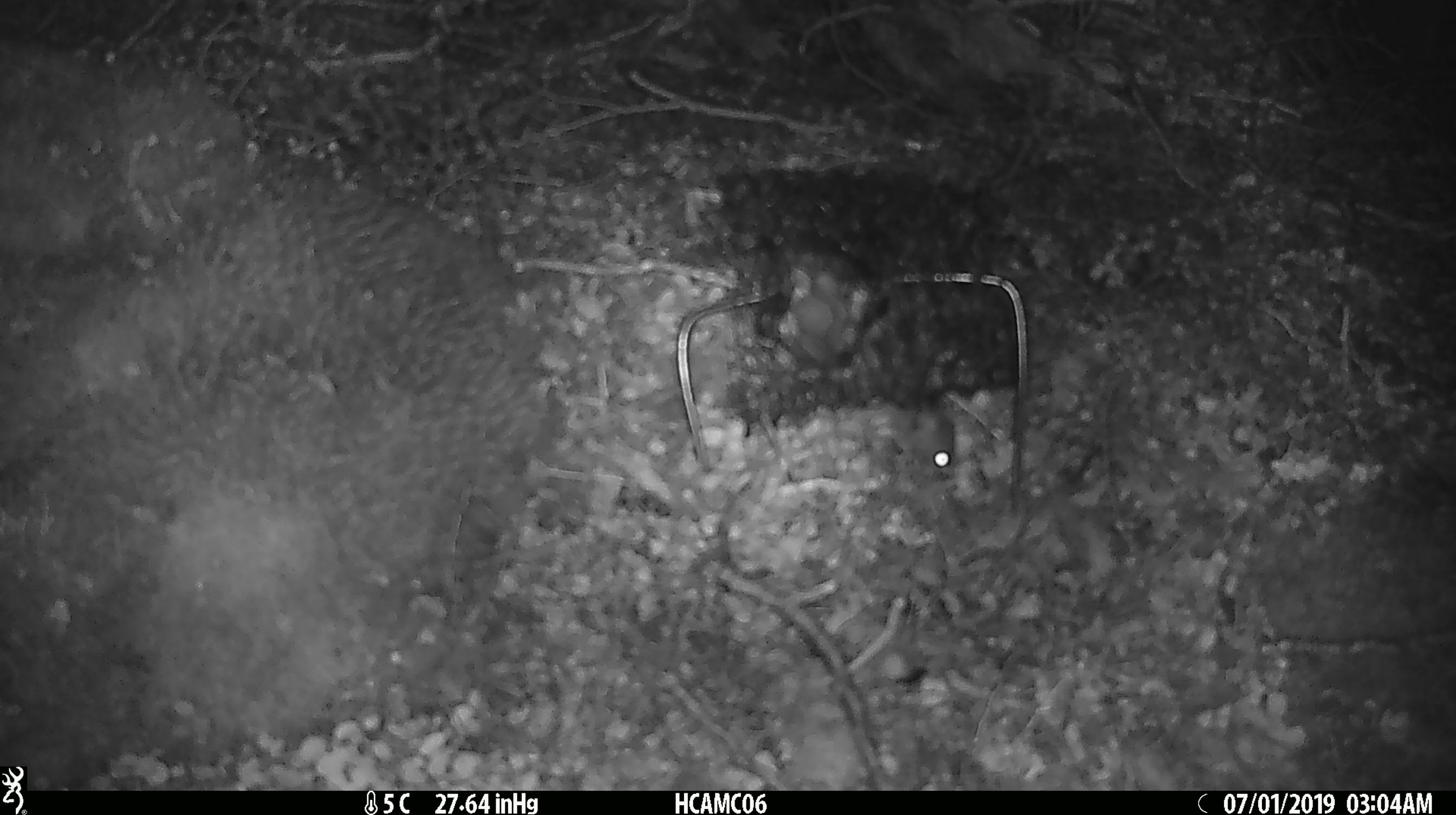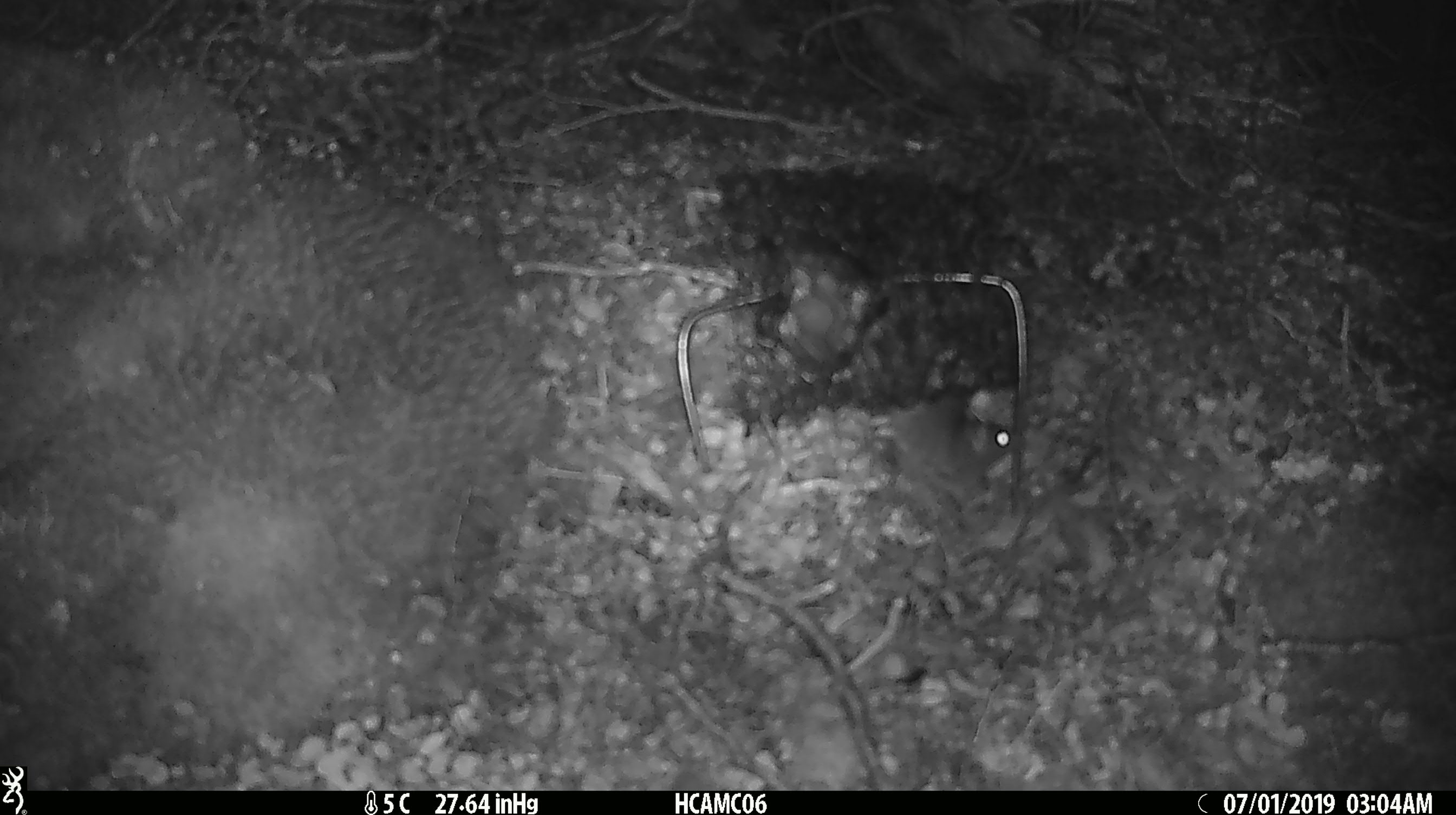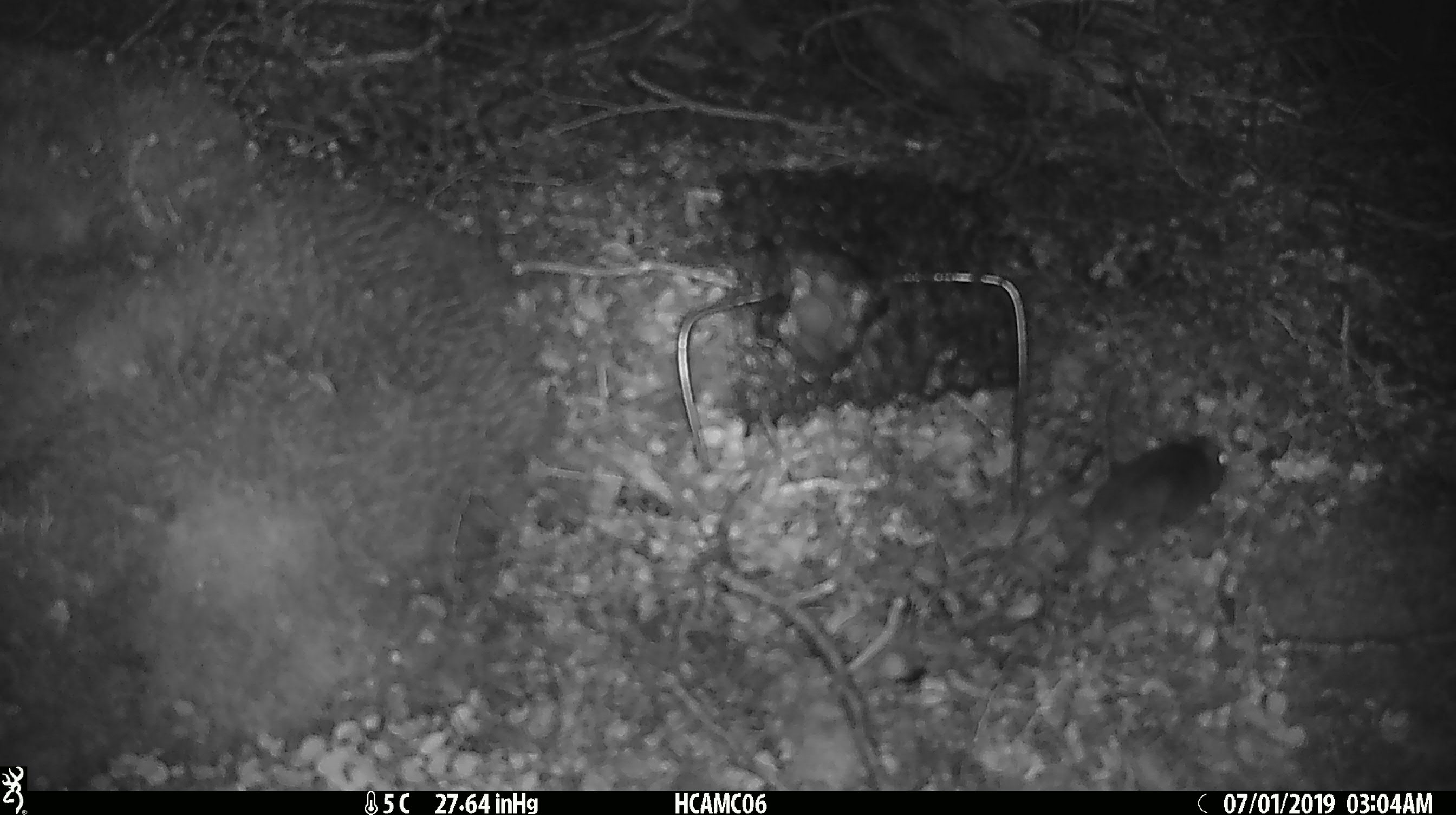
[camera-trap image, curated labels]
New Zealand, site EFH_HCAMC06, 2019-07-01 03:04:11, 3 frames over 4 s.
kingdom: Animalia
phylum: Chordata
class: Mammalia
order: Rodentia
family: Muridae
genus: Mus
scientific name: Mus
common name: mouse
Mouse (Mus).